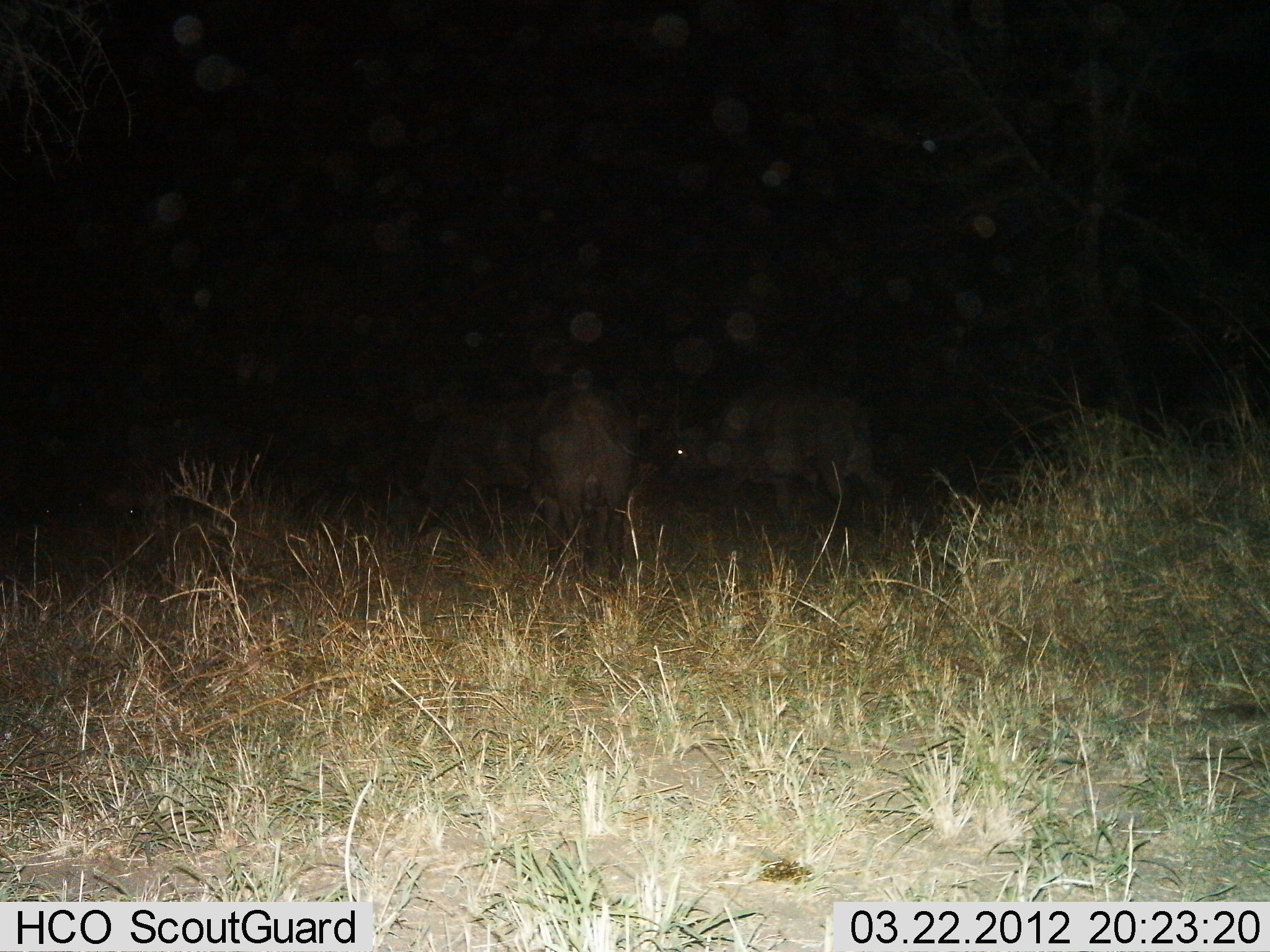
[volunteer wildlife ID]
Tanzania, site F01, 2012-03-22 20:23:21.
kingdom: Animalia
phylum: Chordata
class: Mammalia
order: Artiodactyla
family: Bovidae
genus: Connochaetes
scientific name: Connochaetes taurinus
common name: blue wildebeest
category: wildebeest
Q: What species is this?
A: Wildebeest (blue wildebeest) (Connochaetes taurinus).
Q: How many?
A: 2.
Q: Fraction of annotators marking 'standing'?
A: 69%.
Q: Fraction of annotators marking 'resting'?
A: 0%.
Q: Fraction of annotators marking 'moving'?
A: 46%.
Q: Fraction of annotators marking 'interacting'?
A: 0%.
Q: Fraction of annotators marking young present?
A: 0%.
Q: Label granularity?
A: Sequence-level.